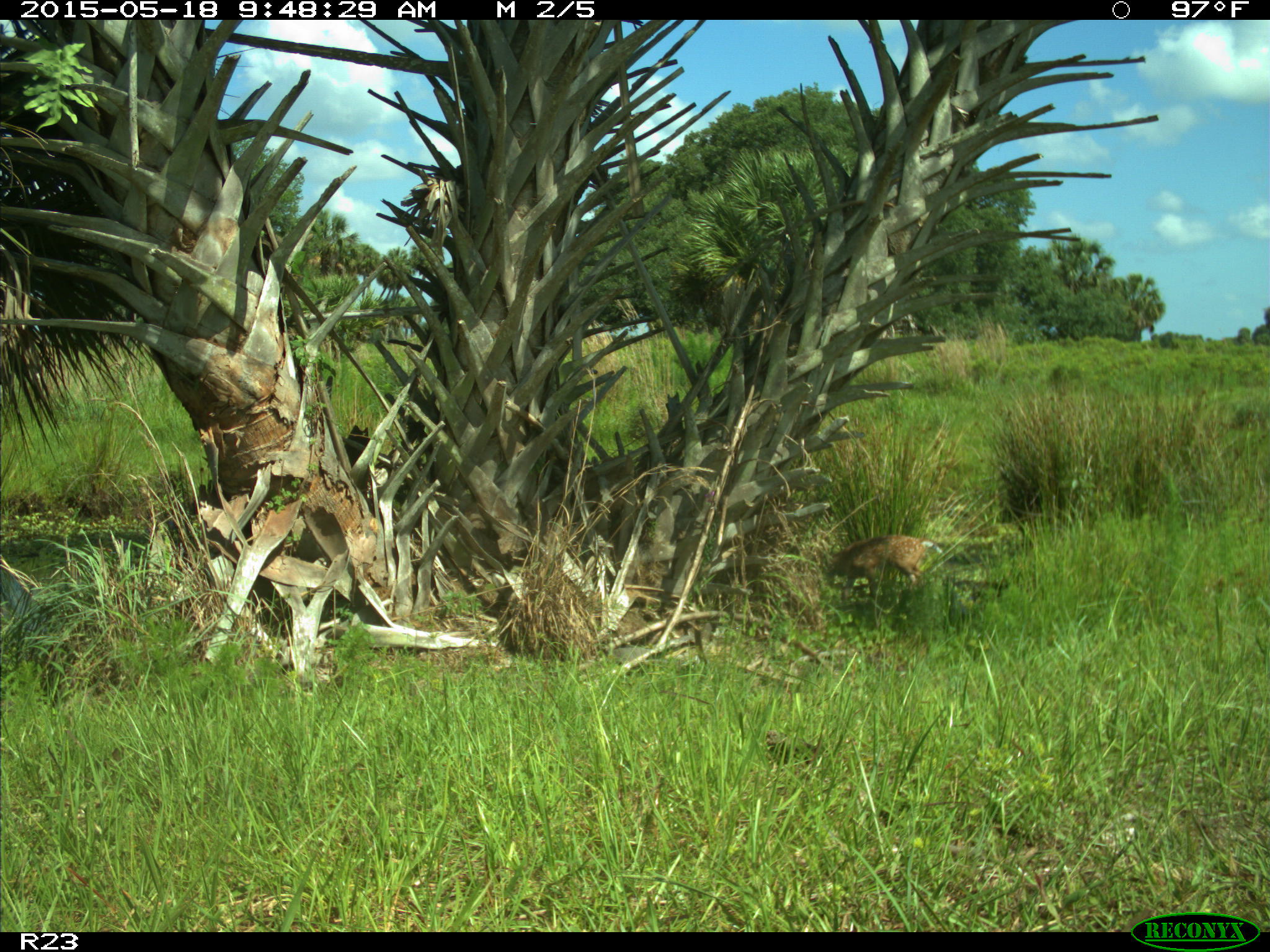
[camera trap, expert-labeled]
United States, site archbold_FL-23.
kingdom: Animalia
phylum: Chordata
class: Mammalia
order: Artiodactyla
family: Bovidae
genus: Bos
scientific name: Bos taurus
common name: domestic cow